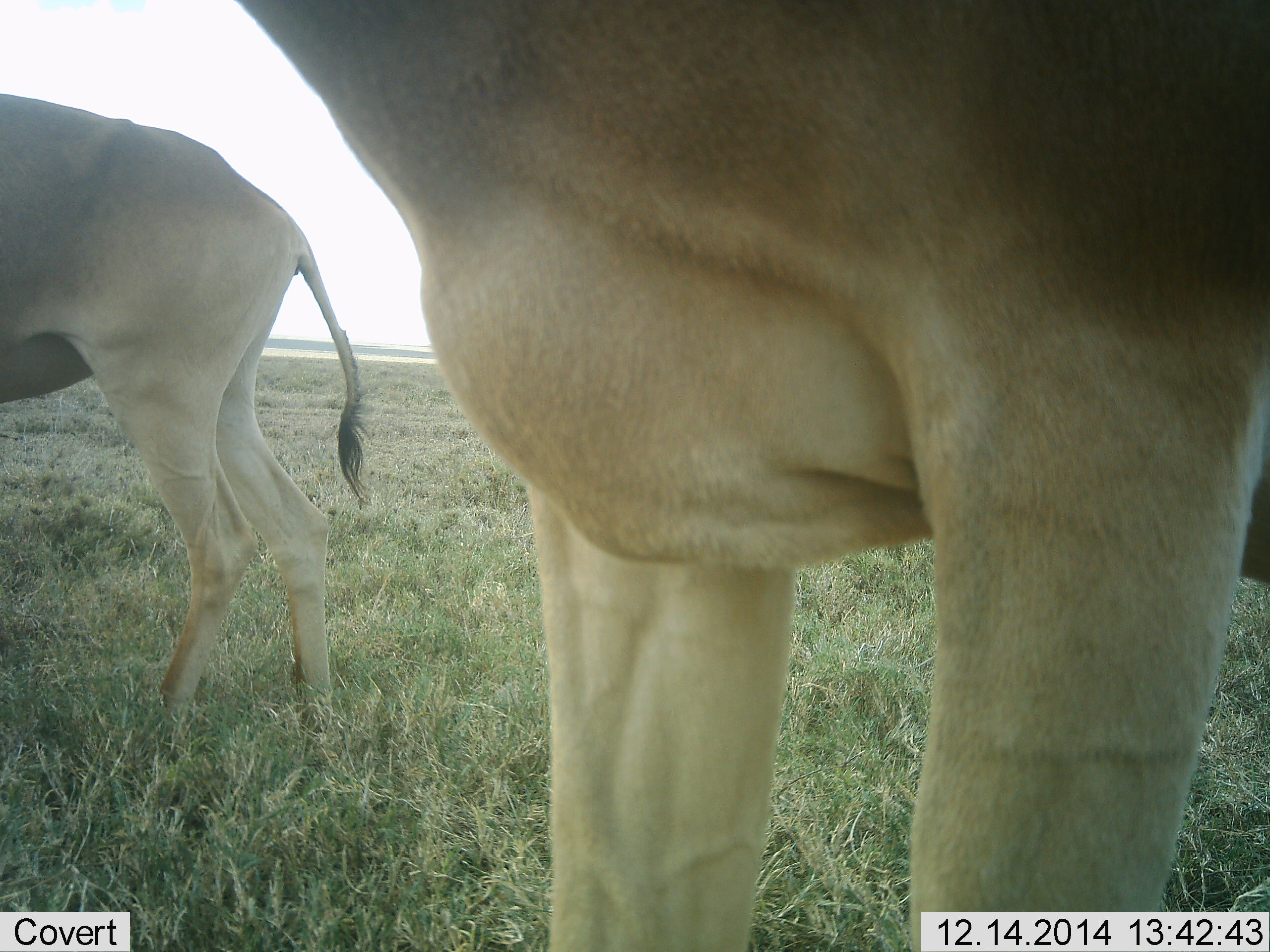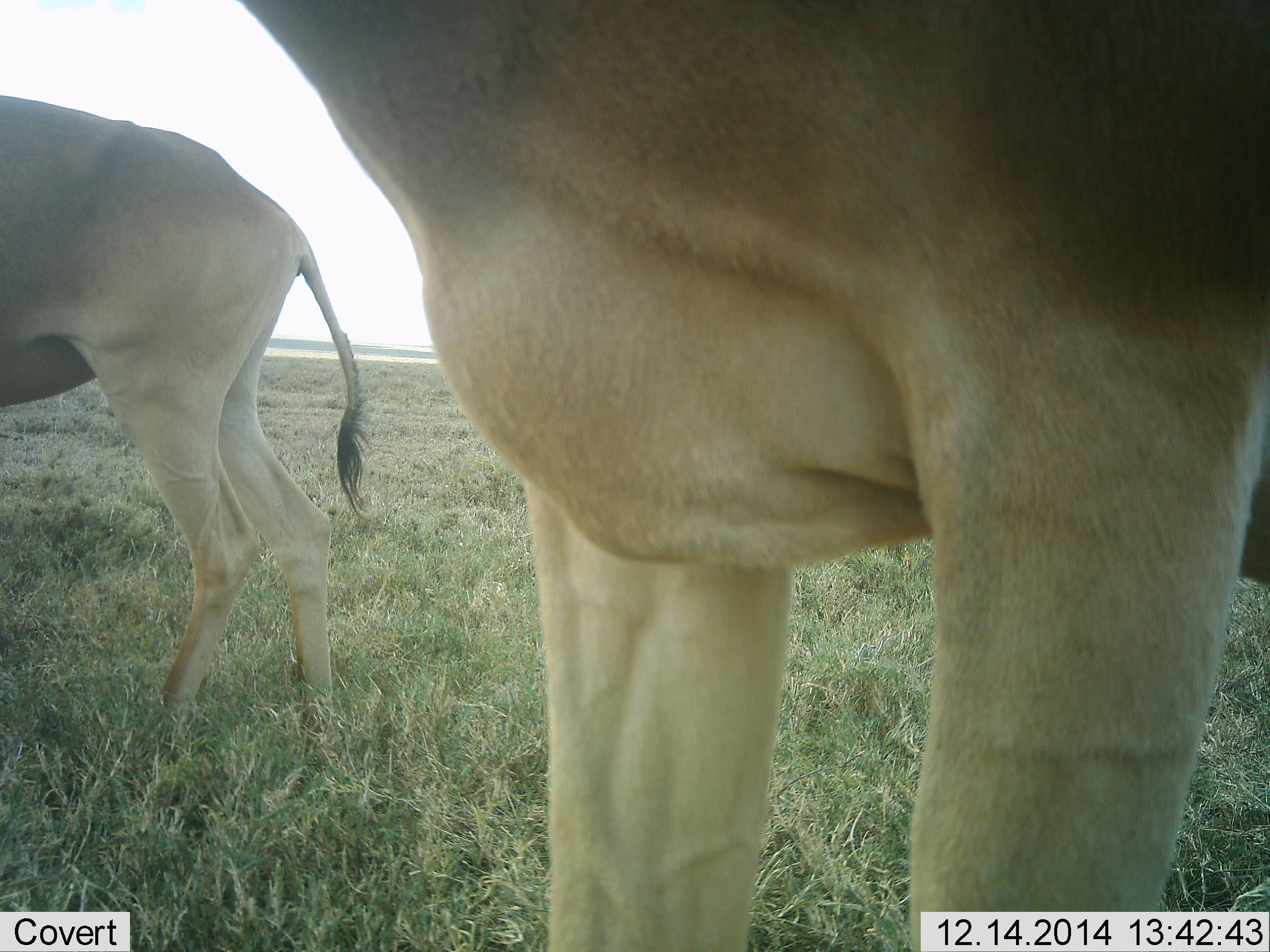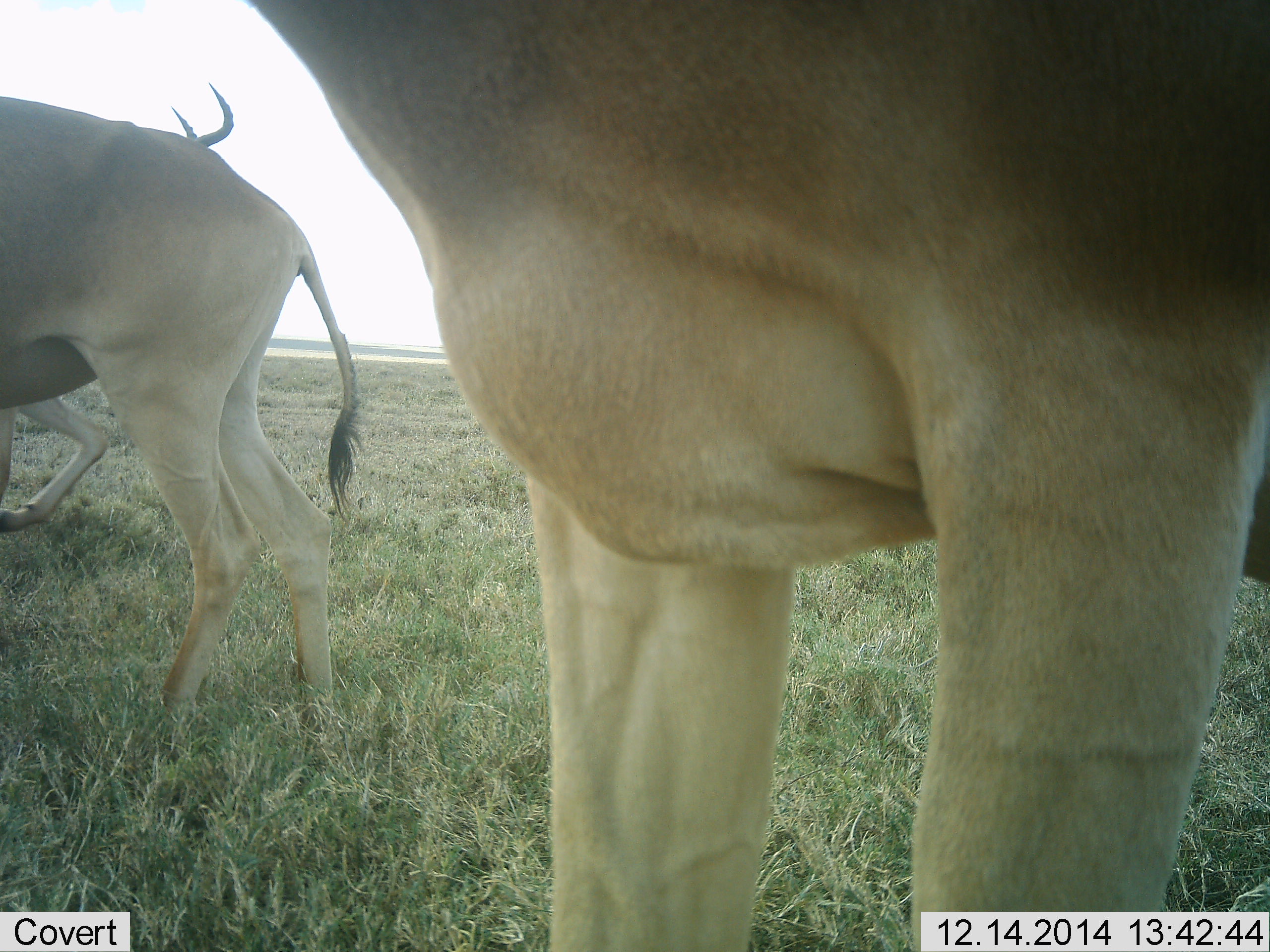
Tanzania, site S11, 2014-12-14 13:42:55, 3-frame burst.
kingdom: Animalia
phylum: Chordata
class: Mammalia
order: Artiodactyla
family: Bovidae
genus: Alcelaphus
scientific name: Alcelaphus buselaphus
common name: hartebeest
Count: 3.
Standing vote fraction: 90%.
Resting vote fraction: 10%.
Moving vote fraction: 30%.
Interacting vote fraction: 0%.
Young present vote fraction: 0%.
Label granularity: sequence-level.